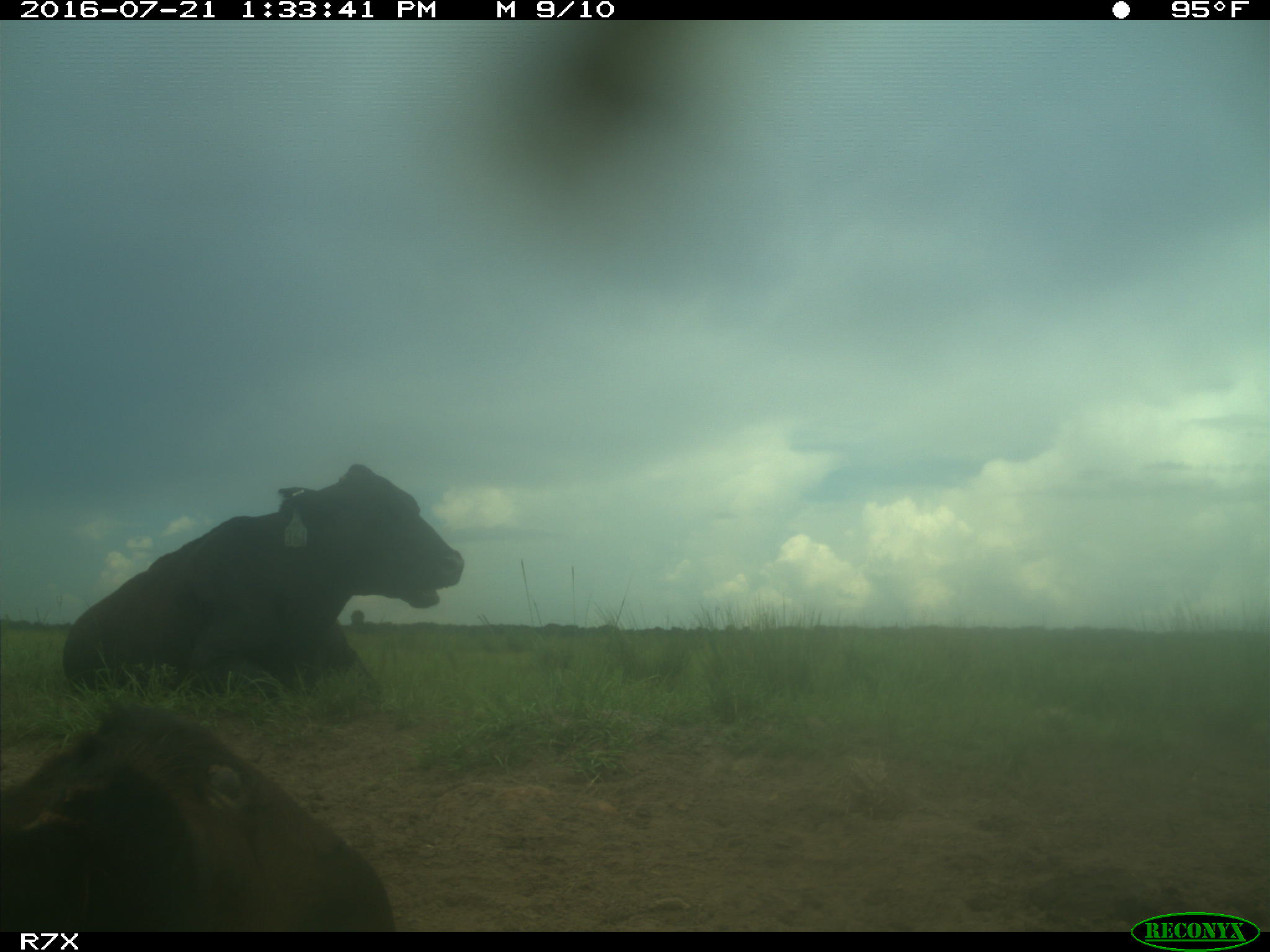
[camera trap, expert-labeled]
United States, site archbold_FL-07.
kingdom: Animalia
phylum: Chordata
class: Mammalia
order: Artiodactyla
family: Bovidae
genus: Bos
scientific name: Bos taurus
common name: domestic cow